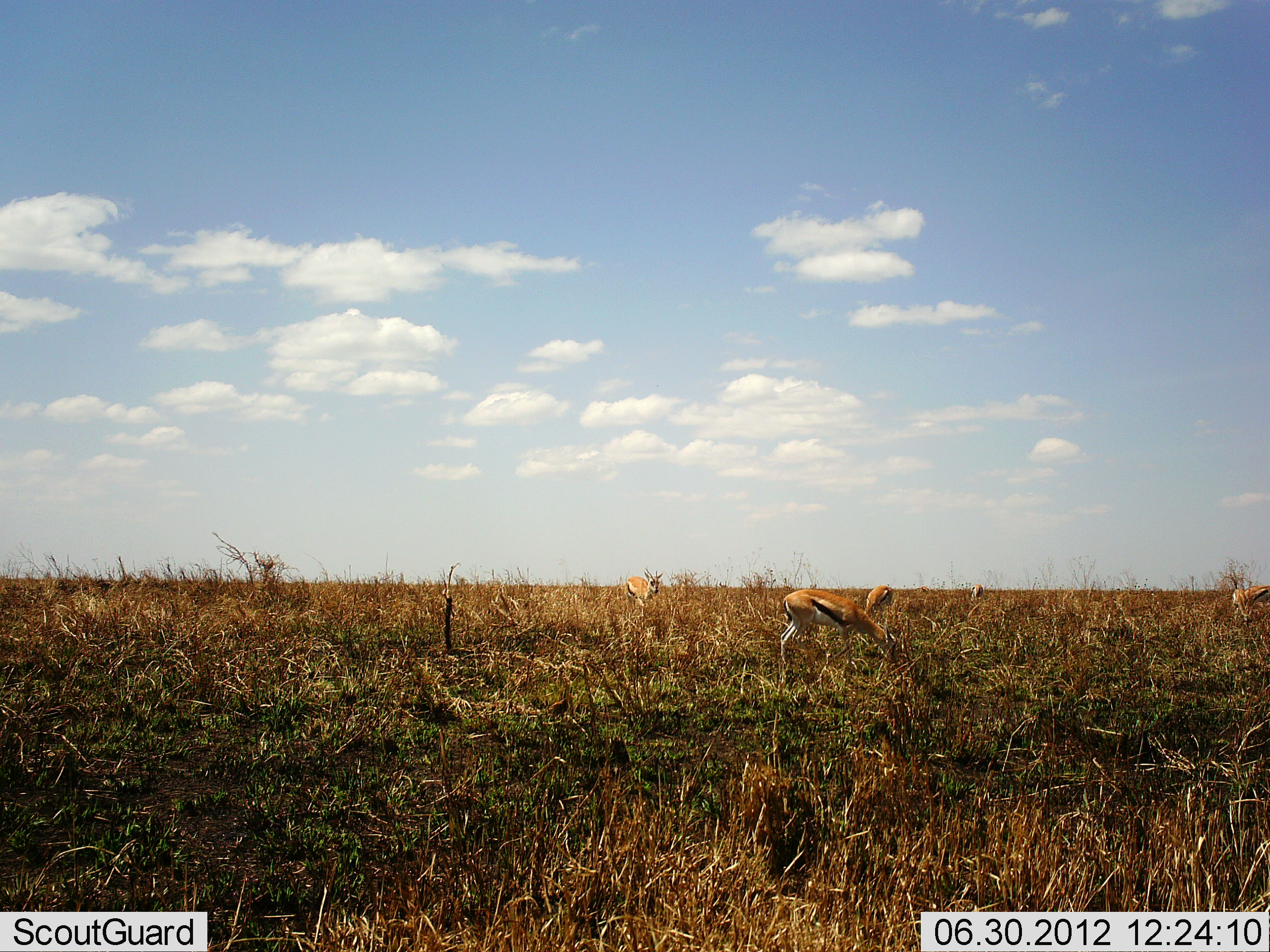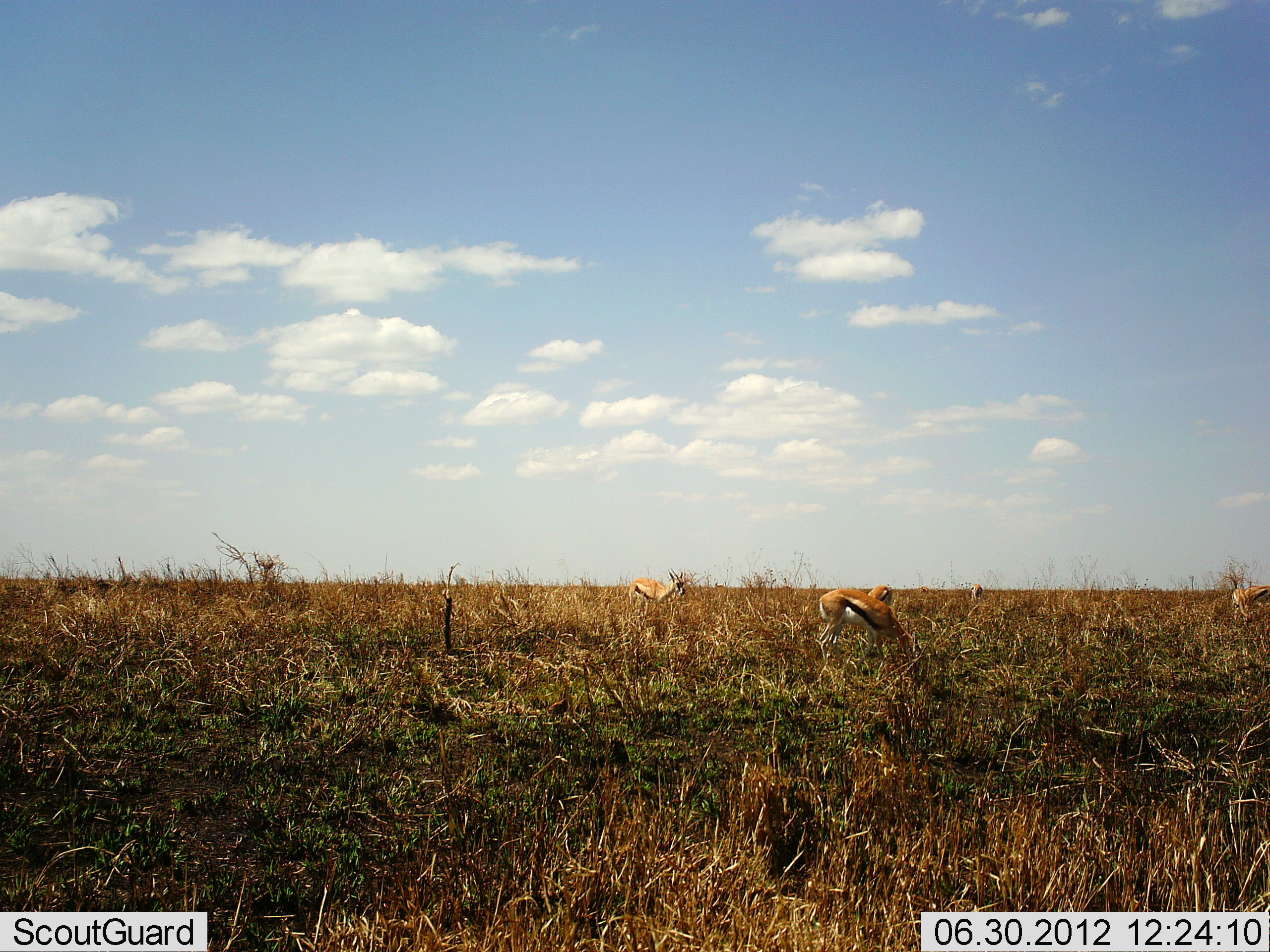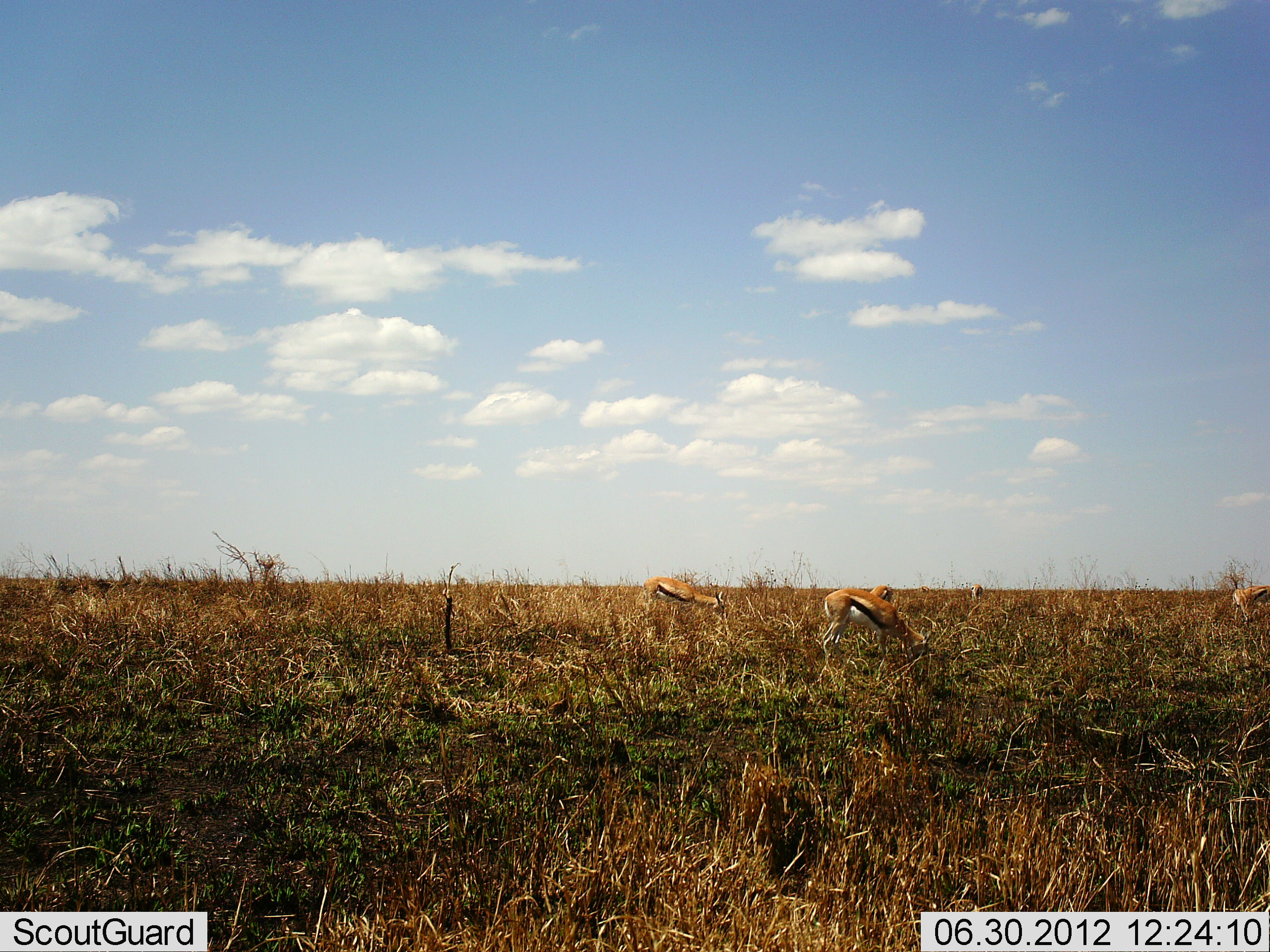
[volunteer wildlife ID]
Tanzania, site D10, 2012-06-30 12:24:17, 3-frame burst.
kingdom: Animalia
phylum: Chordata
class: Mammalia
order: Artiodactyla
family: Bovidae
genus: Eudorcas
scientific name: Eudorcas thomsonii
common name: thomson's gazelle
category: gazellethomsons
Gazellethomsons (thomson's gazelle) (Eudorcas thomsonii), count 5. Behavior (volunteer vote fractions): standing 50%, resting 0%, moving 10%, interacting 0%. Young present (vote fraction): 0%. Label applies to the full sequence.